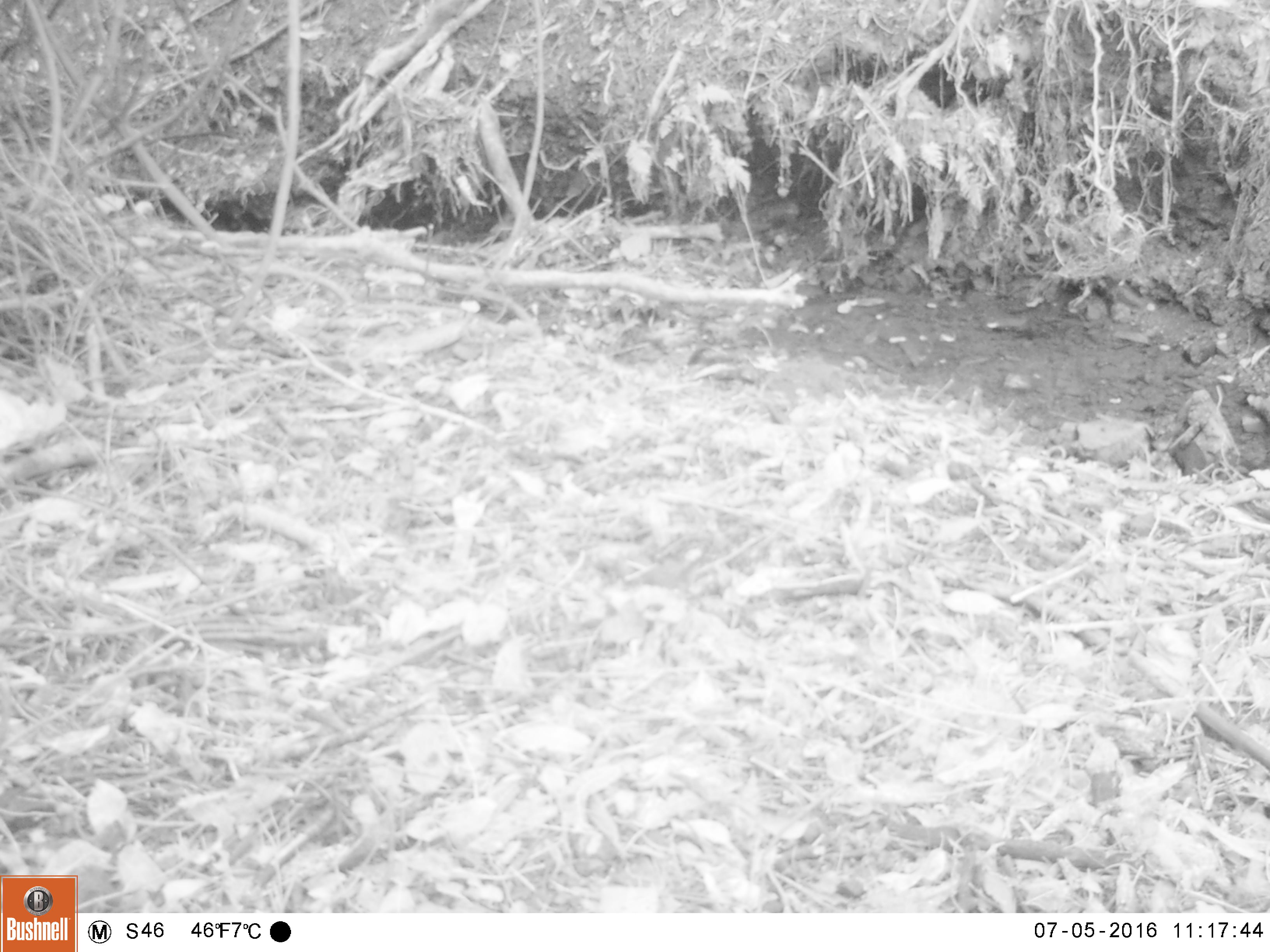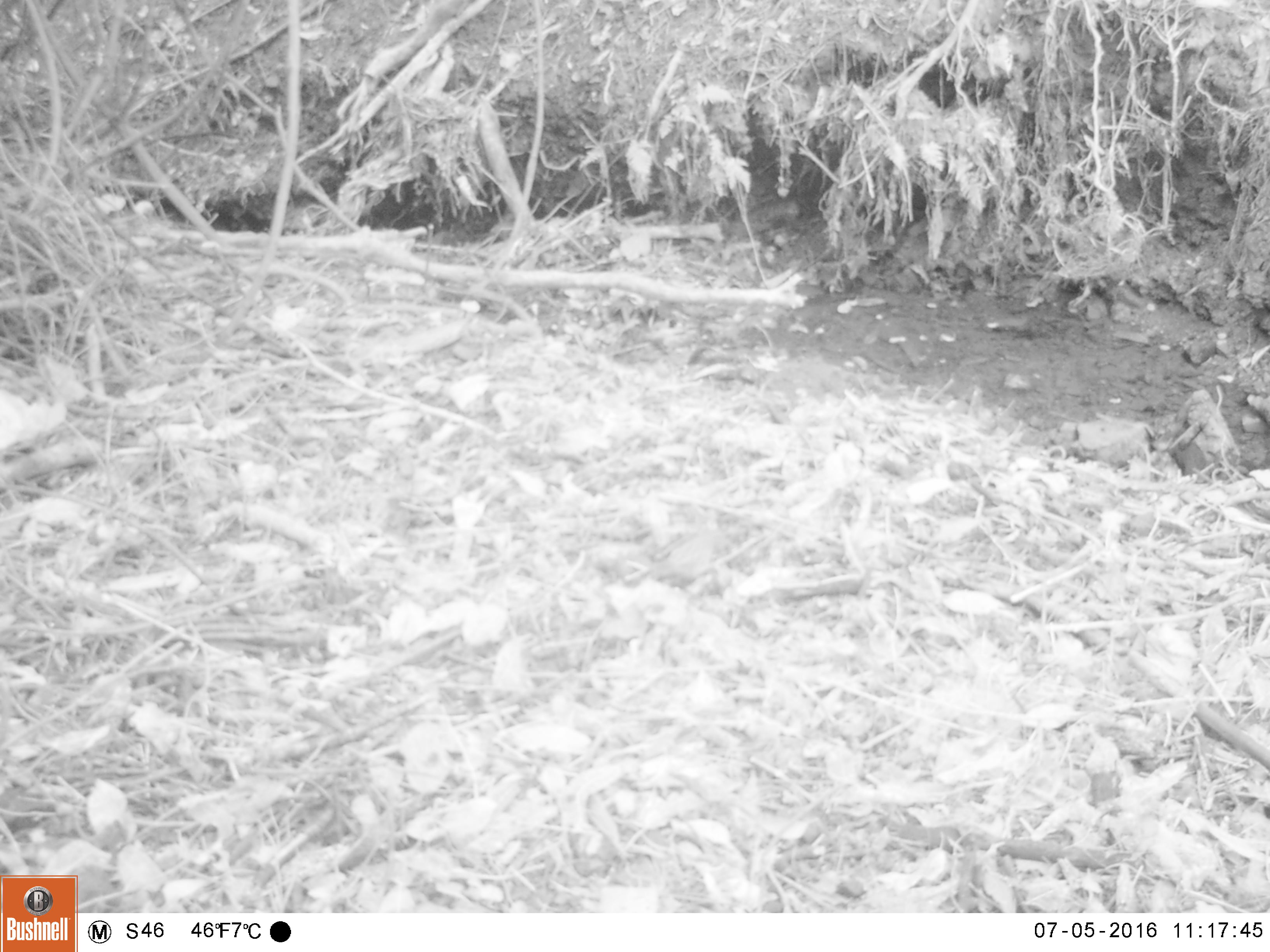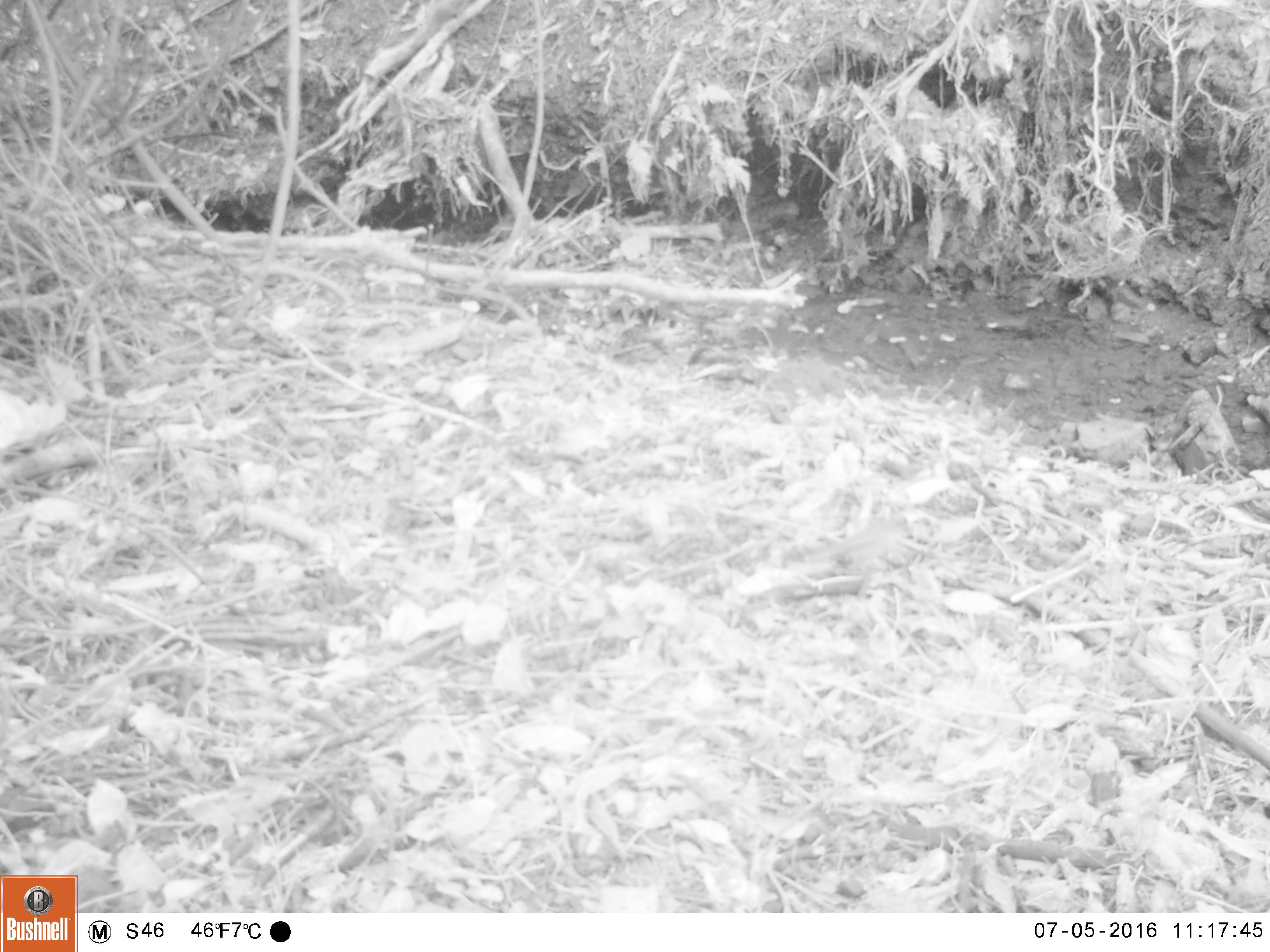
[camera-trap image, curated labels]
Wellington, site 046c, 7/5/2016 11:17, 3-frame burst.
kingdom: Animalia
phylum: Chordata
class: Aves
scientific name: Aves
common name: bird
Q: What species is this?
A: Bird (Aves).